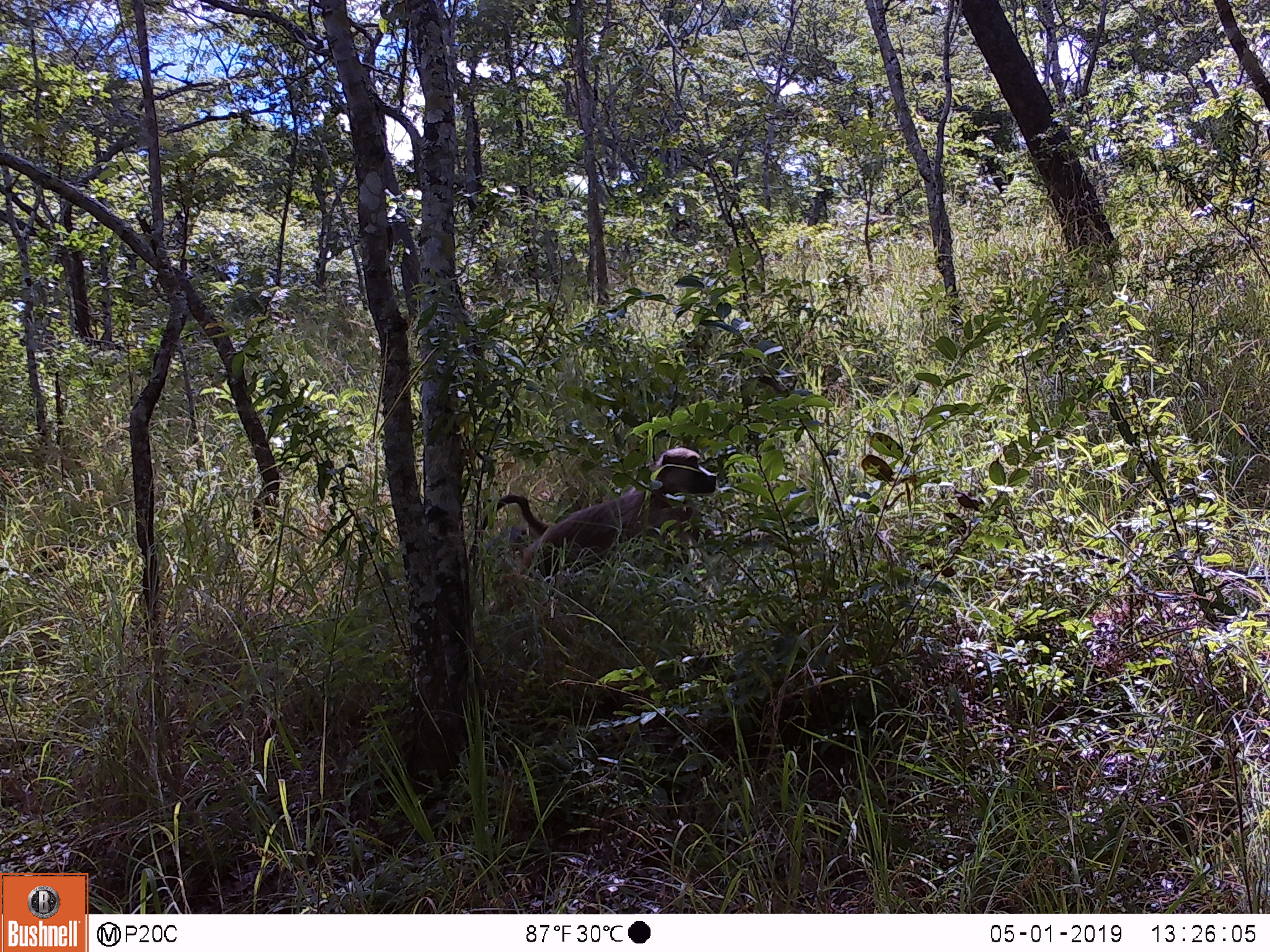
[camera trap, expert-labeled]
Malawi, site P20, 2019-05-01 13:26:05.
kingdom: Animalia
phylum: Chordata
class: Mammalia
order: Primates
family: Cercopithecidae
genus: Papio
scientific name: Papio cynocephalus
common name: yellow baboon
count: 1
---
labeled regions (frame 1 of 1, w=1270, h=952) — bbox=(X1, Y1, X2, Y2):
yellow baboon: bbox=(464, 440, 720, 617)